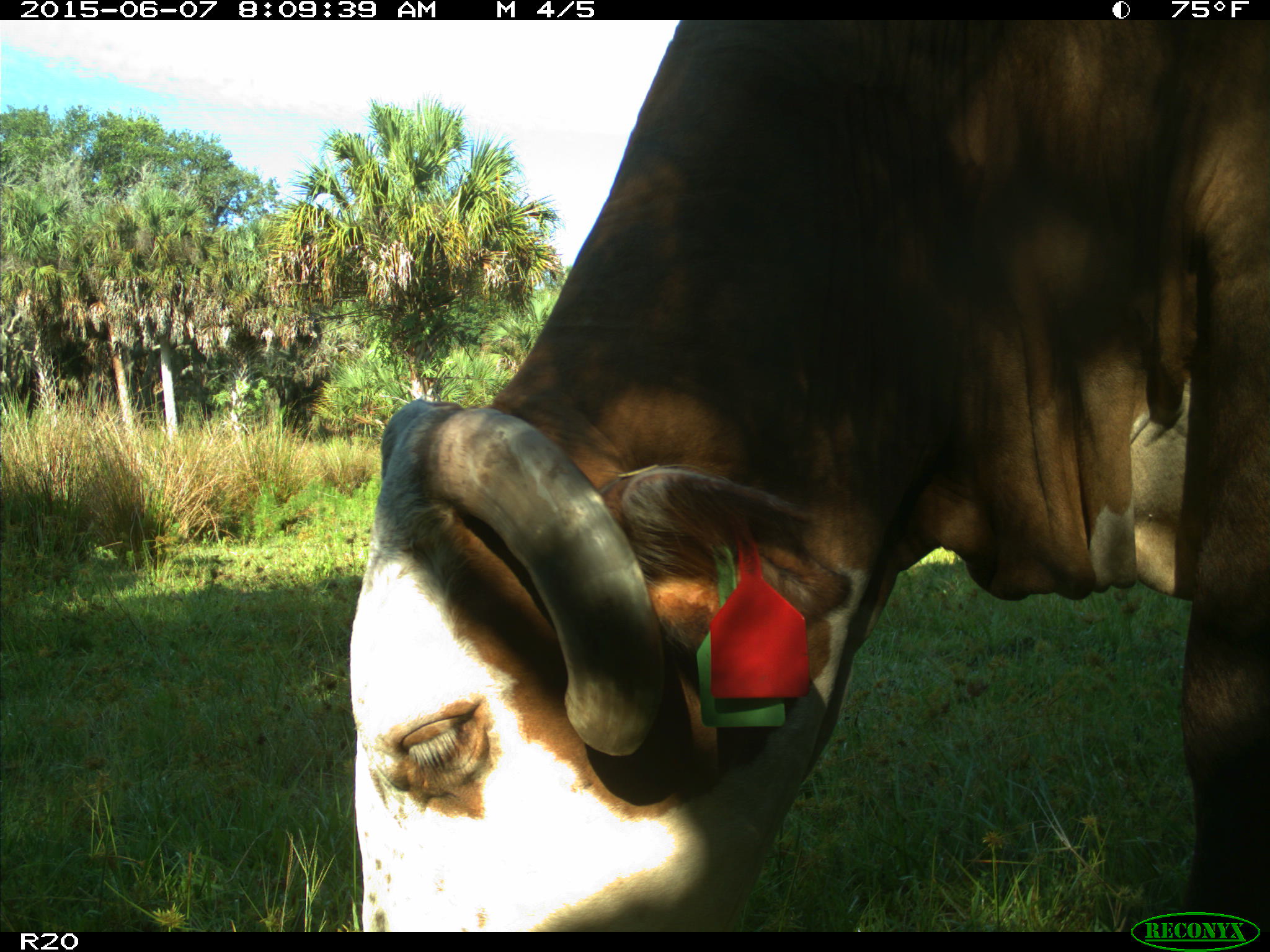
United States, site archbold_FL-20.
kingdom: Animalia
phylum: Chordata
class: Mammalia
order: Artiodactyla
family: Bovidae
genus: Bos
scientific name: Bos taurus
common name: domestic cow